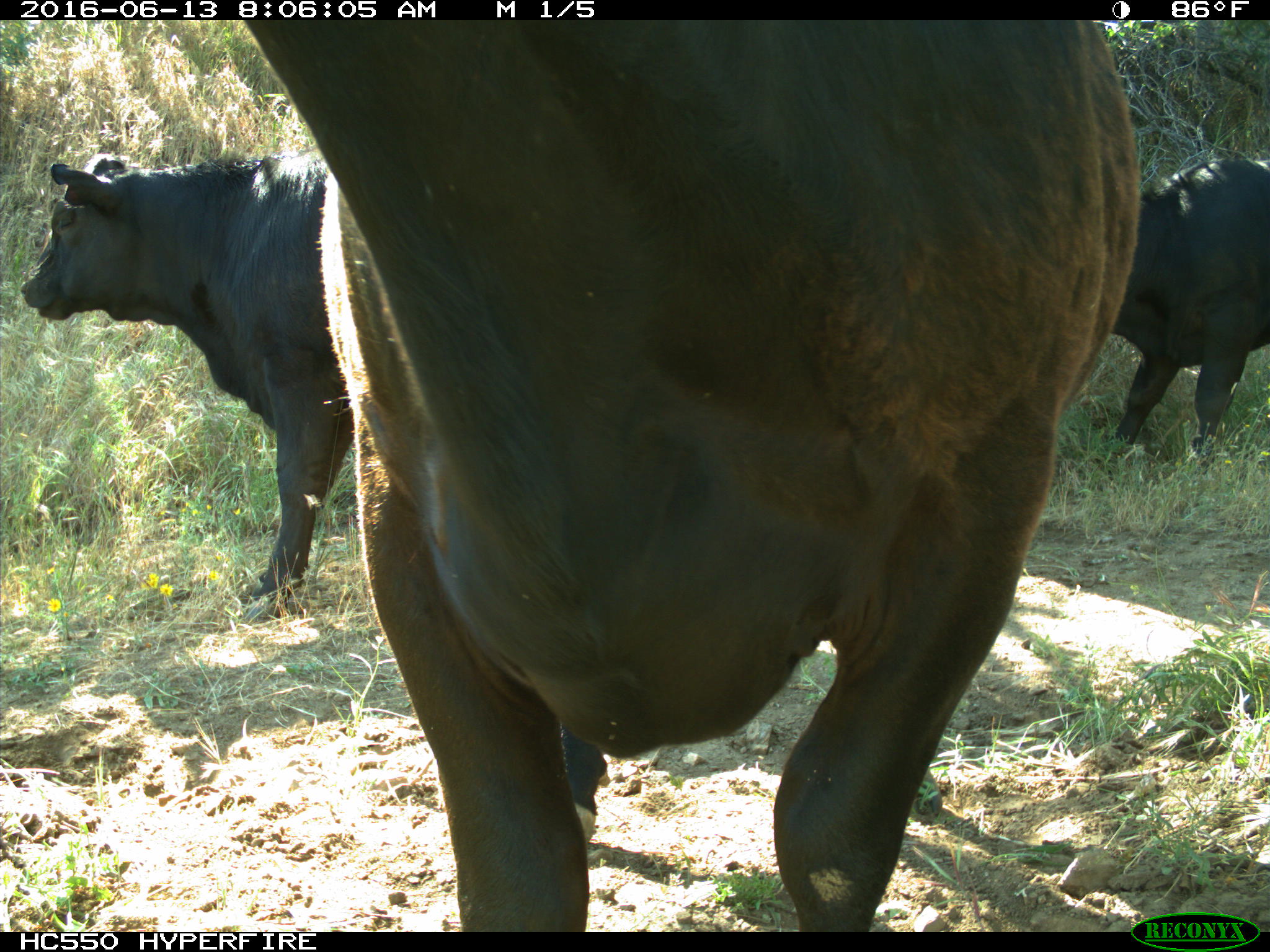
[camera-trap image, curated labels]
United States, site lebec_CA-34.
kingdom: Animalia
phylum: Chordata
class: Mammalia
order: Artiodactyla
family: Bovidae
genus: Bos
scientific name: Bos taurus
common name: domestic cow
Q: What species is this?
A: Bos taurus (domestic cow).